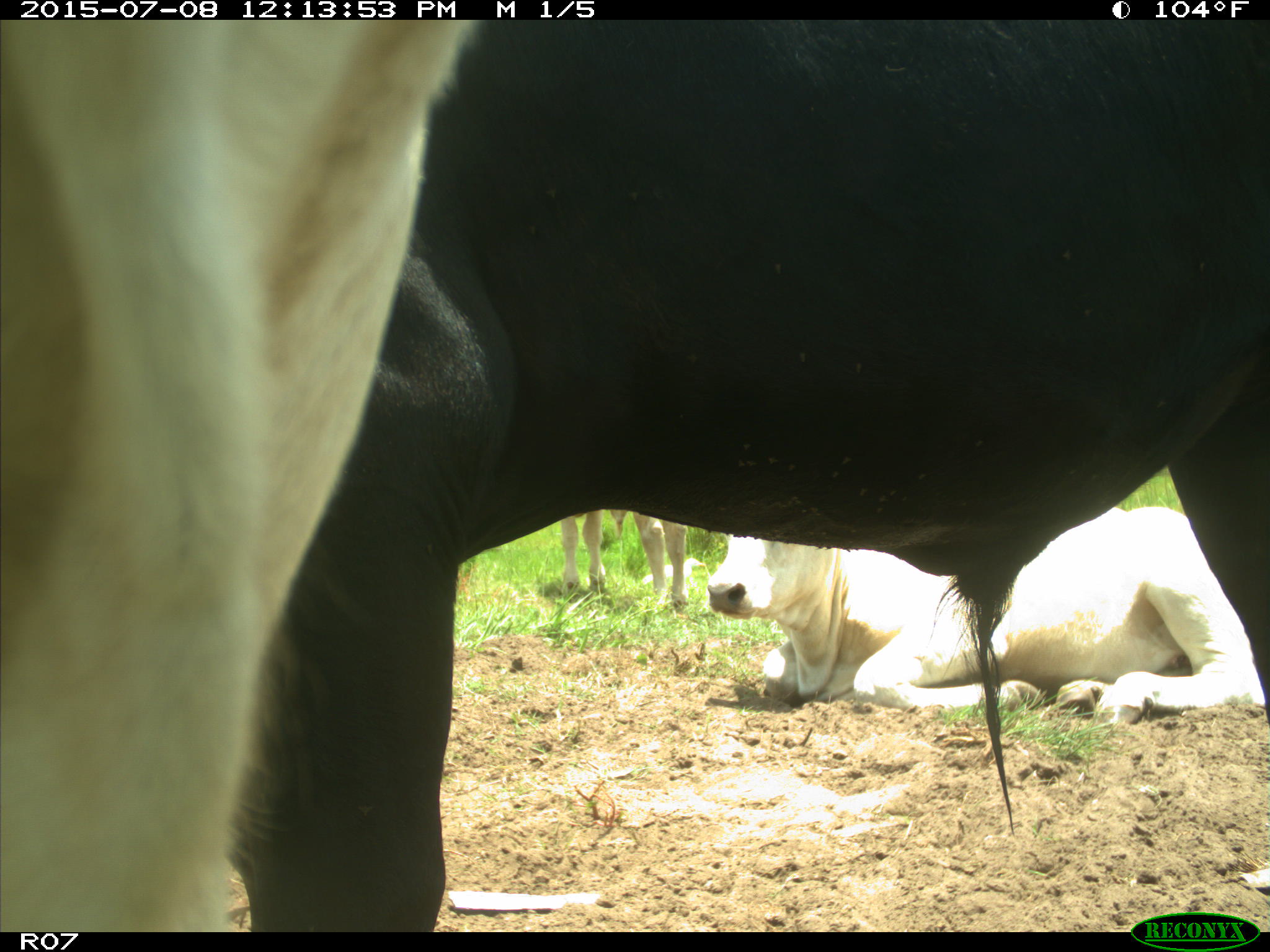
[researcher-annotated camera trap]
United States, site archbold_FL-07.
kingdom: Animalia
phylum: Chordata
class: Mammalia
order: Artiodactyla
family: Bovidae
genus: Bos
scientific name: Bos taurus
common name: domestic cow